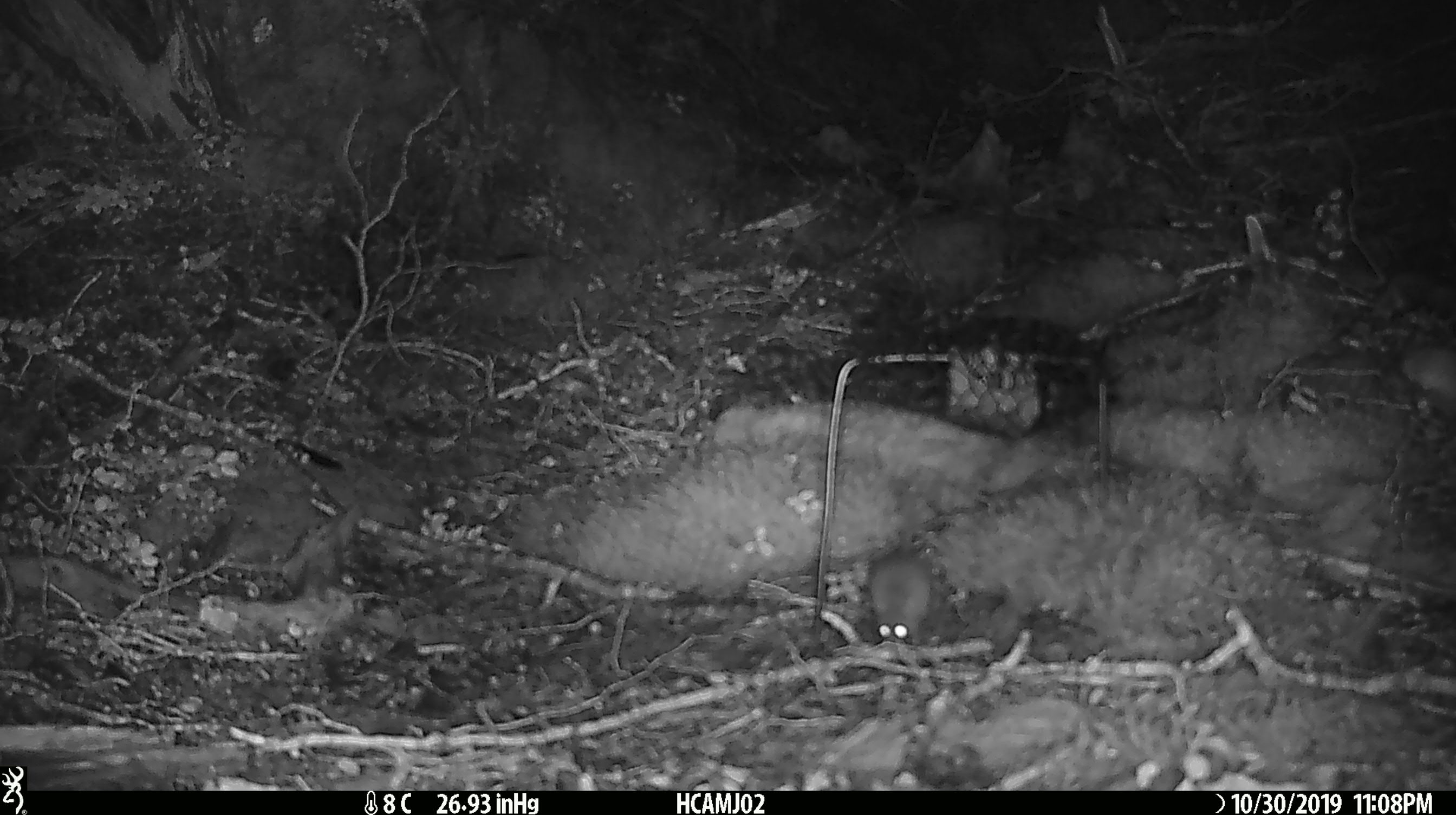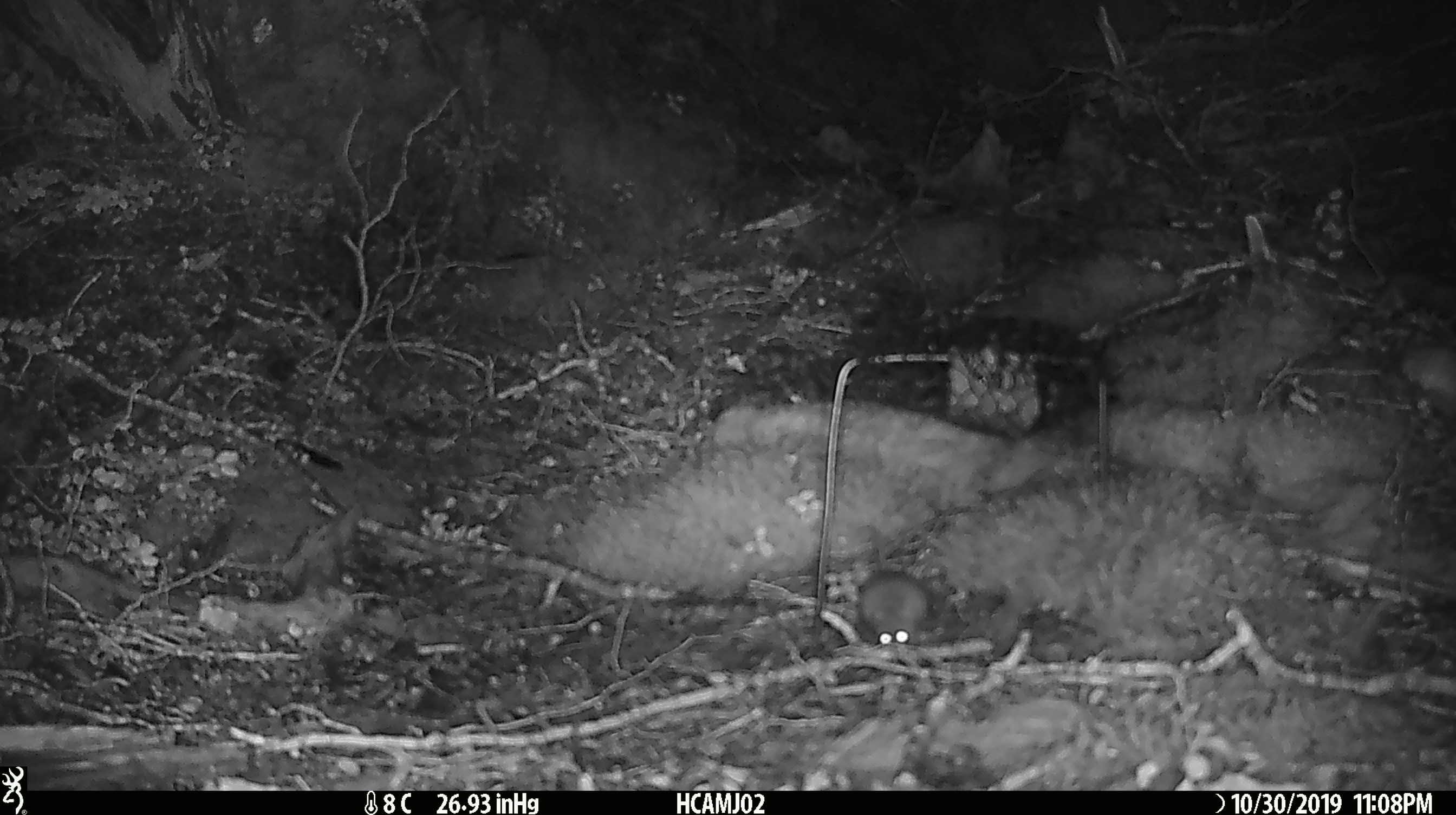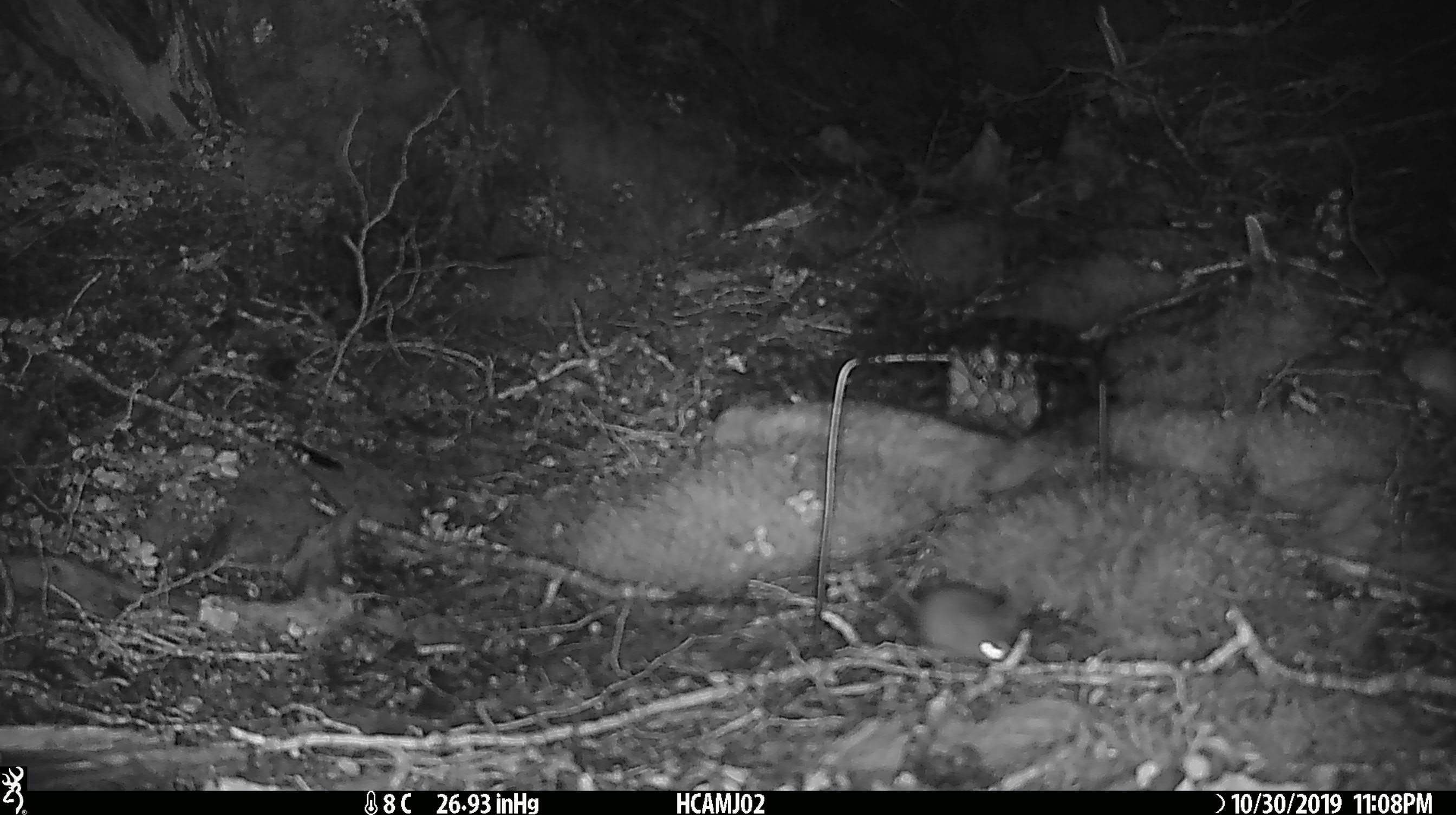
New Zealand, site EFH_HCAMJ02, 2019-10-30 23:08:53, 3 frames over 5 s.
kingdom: Animalia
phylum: Chordata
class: Mammalia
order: Rodentia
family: Muridae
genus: Mus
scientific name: Mus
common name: mouse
Mouse (Mus).